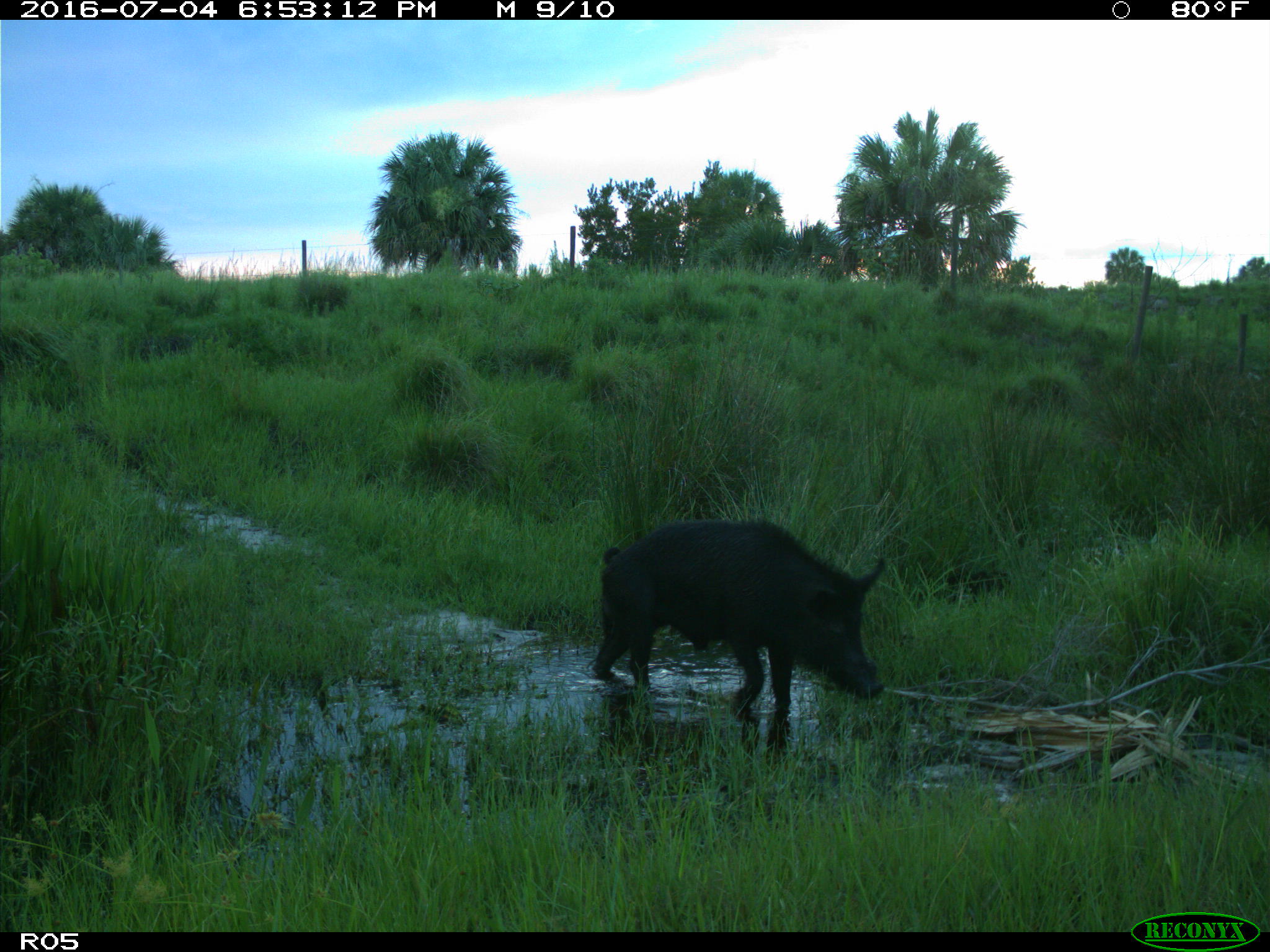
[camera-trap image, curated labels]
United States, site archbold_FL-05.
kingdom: Animalia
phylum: Chordata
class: Mammalia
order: Artiodactyla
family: Suidae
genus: Sus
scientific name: Sus scrofa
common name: wild boar